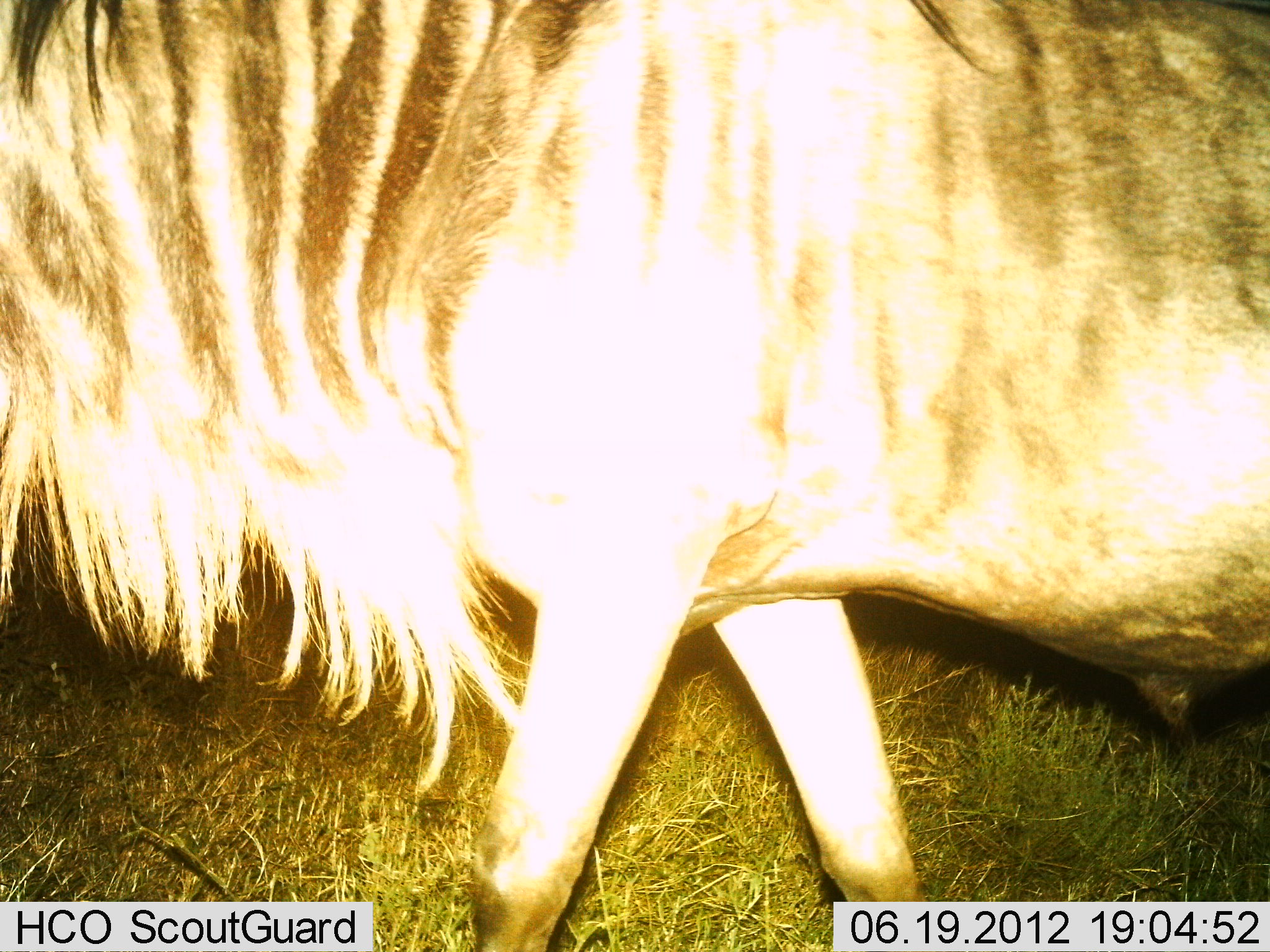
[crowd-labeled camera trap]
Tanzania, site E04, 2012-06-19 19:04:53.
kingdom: Animalia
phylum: Chordata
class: Mammalia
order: Artiodactyla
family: Bovidae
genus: Connochaetes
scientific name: Connochaetes taurinus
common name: blue wildebeest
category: wildebeest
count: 1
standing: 40%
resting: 0%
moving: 60%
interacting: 0%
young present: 0%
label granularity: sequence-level